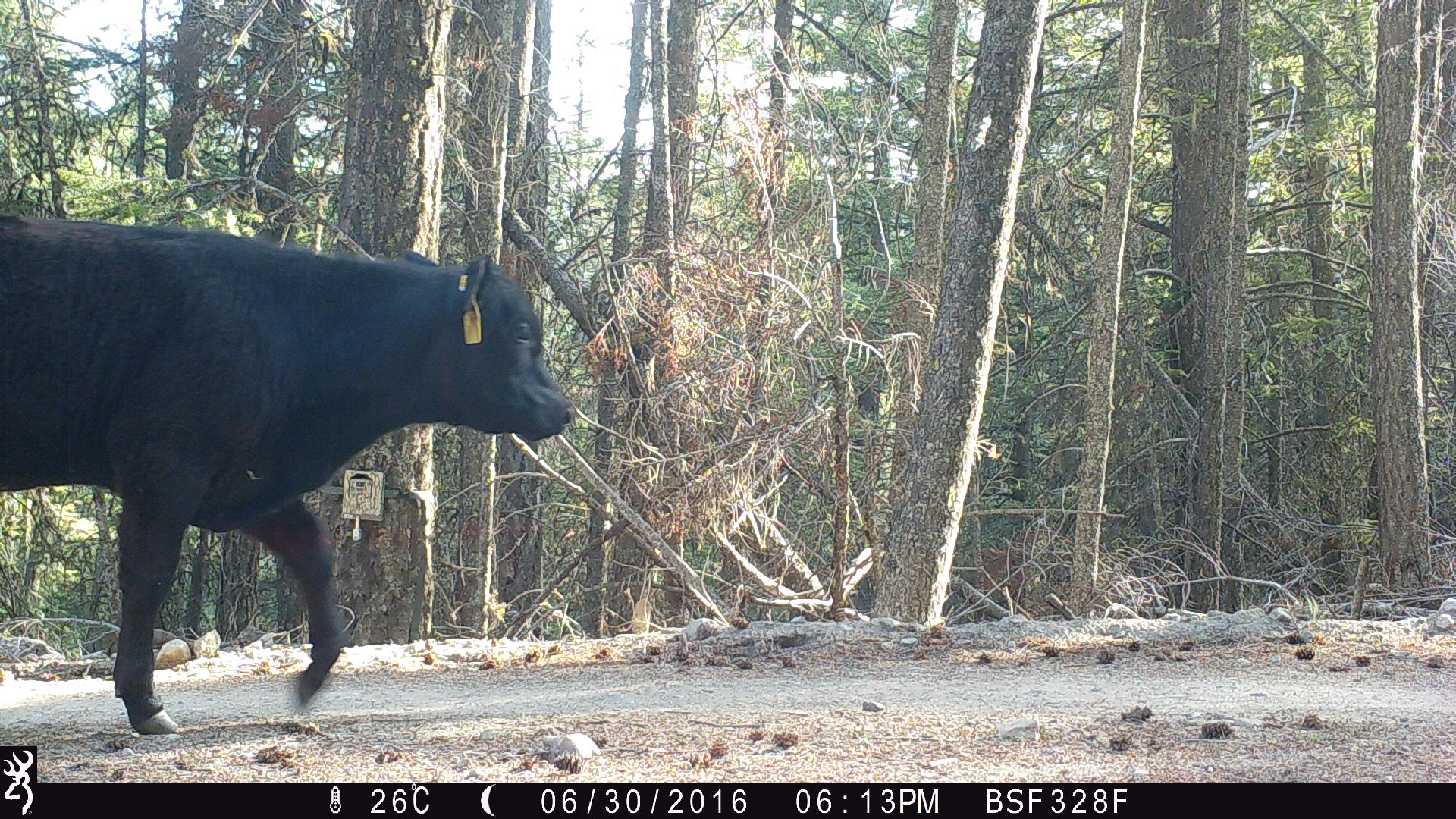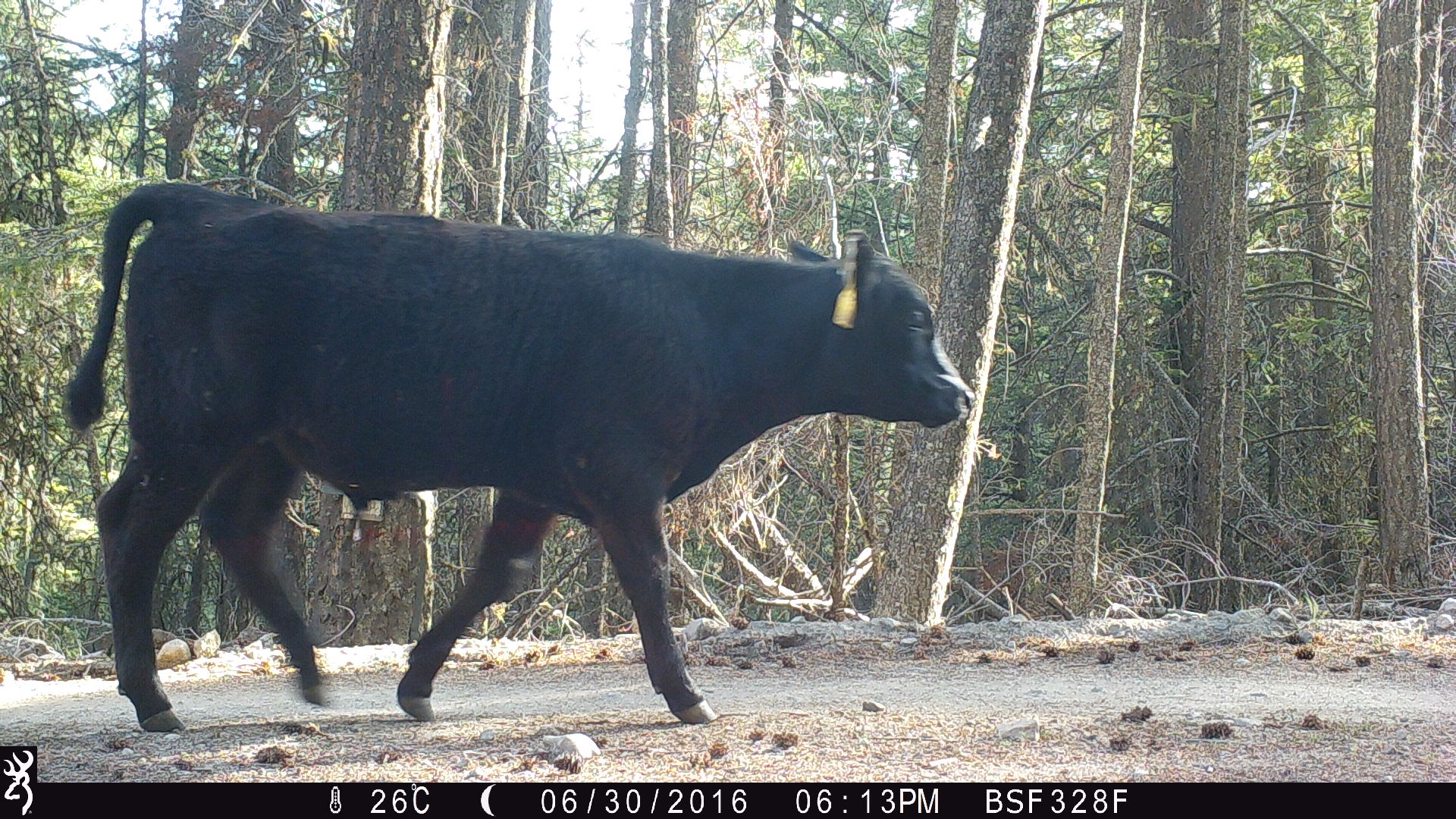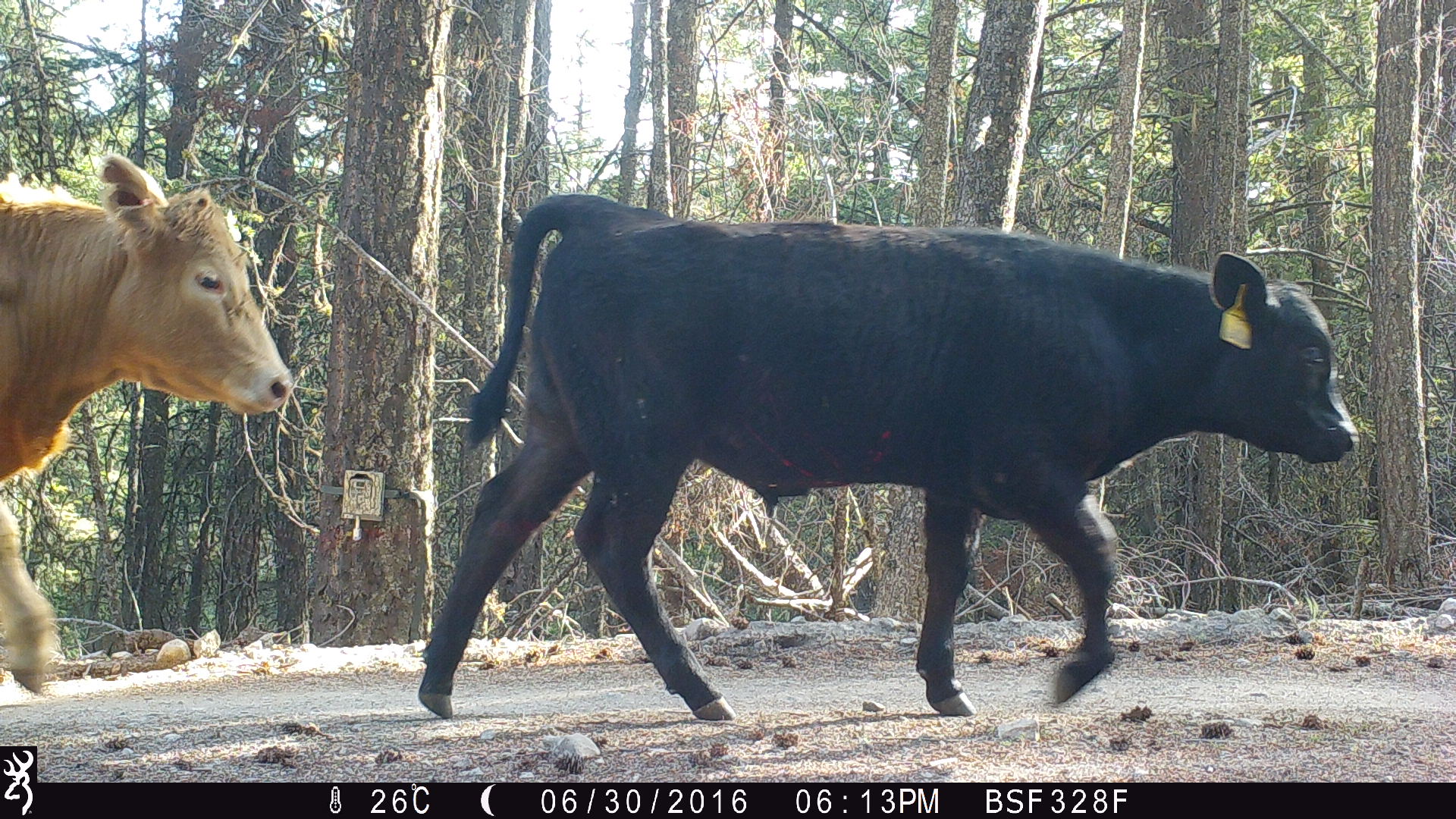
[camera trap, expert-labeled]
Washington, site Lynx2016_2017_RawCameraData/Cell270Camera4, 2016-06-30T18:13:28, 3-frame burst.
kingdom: Animalia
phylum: Chordata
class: Mammalia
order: Artiodactyla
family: Bovidae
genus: Bos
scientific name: Bos taurus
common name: domestic cattle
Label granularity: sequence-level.